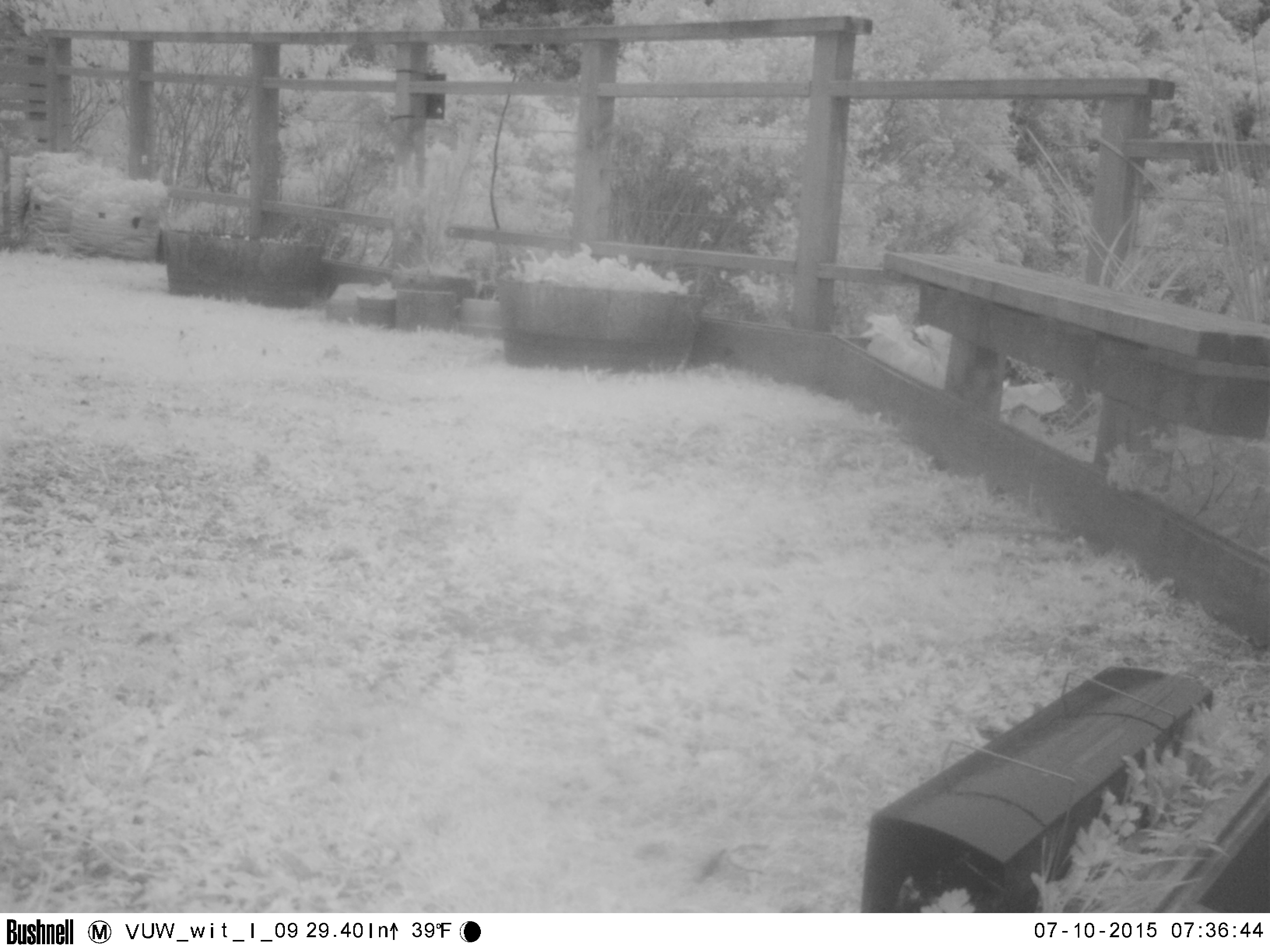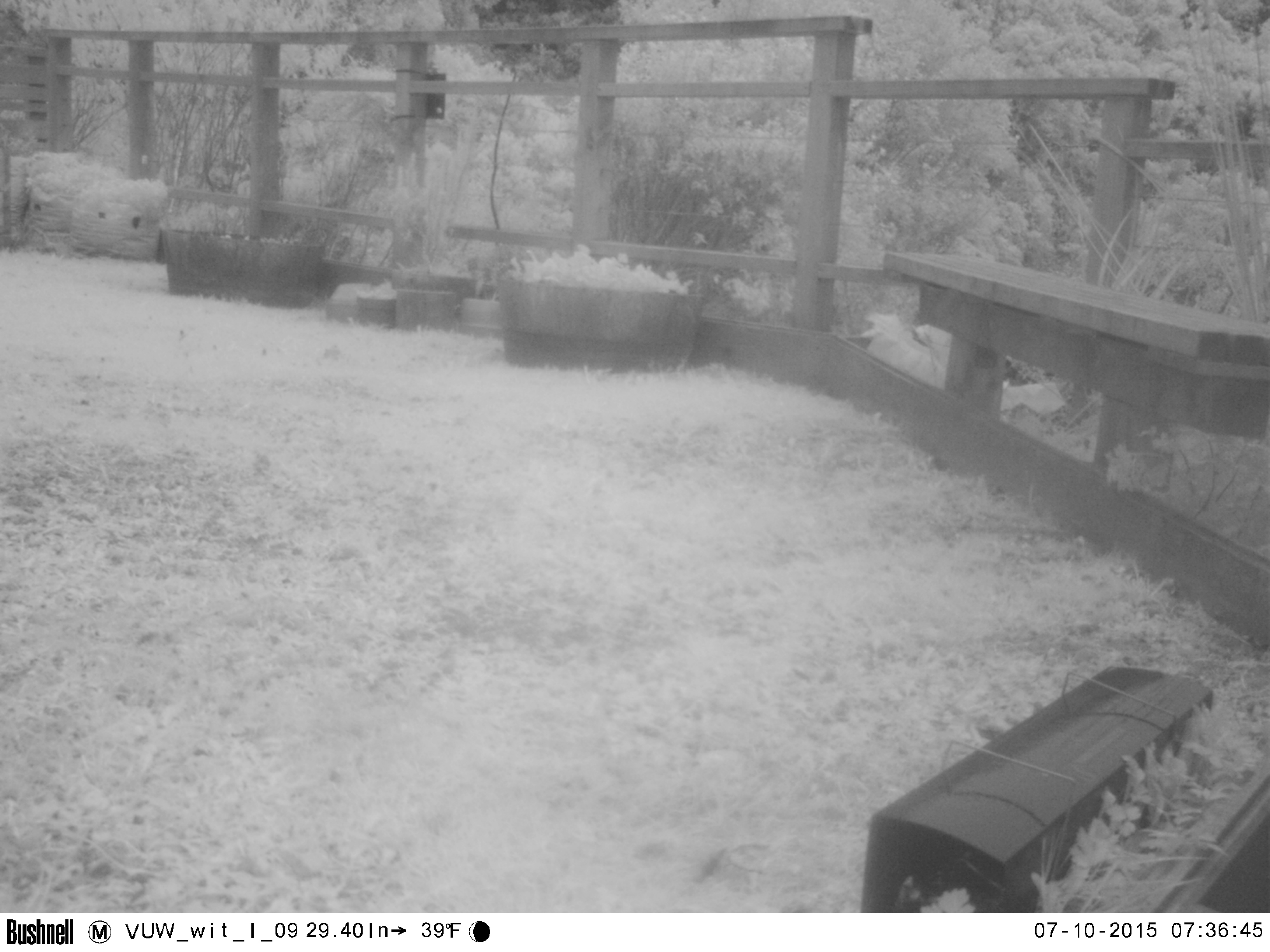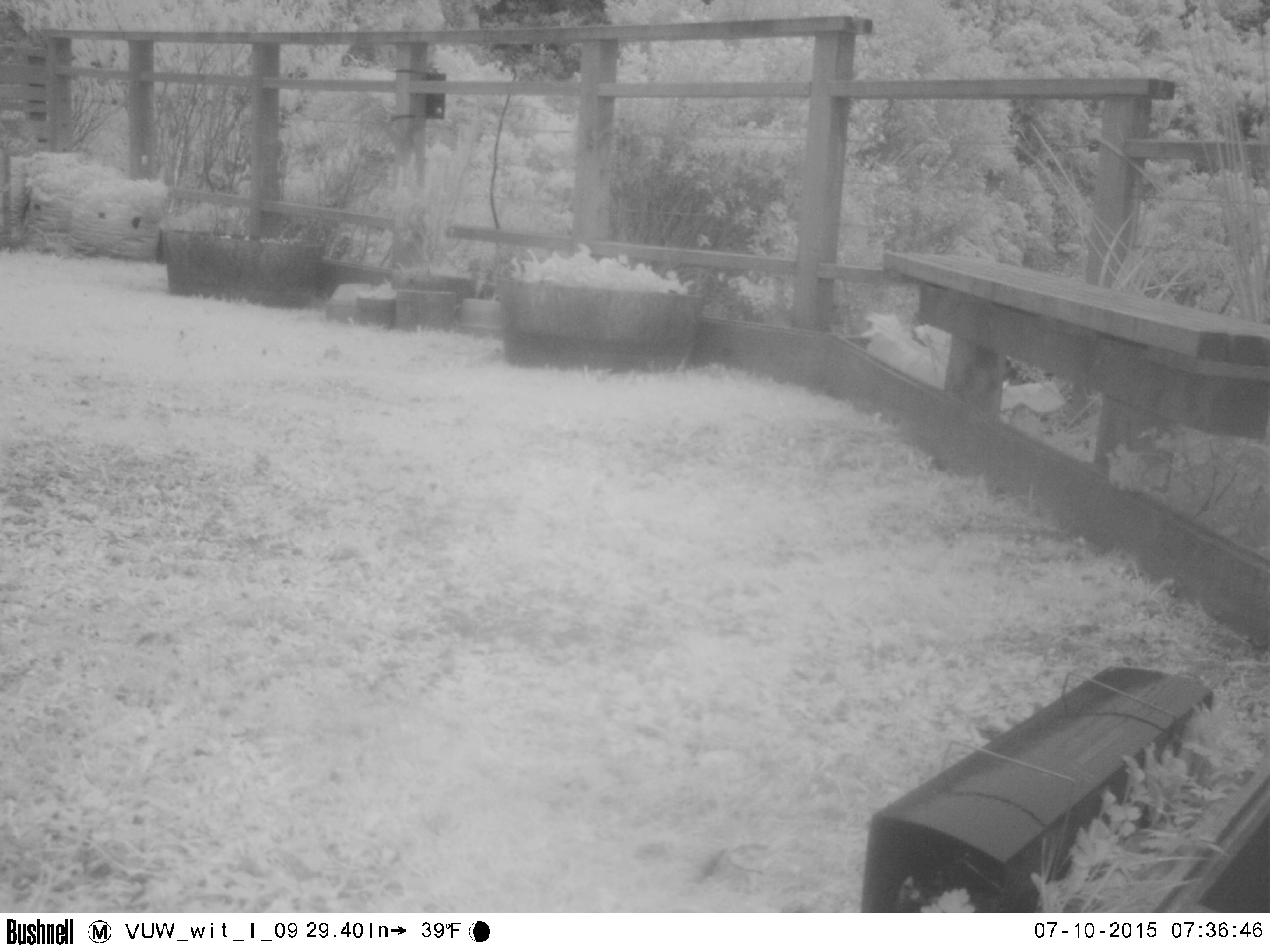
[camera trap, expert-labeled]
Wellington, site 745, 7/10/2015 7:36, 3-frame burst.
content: no animal present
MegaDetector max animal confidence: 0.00